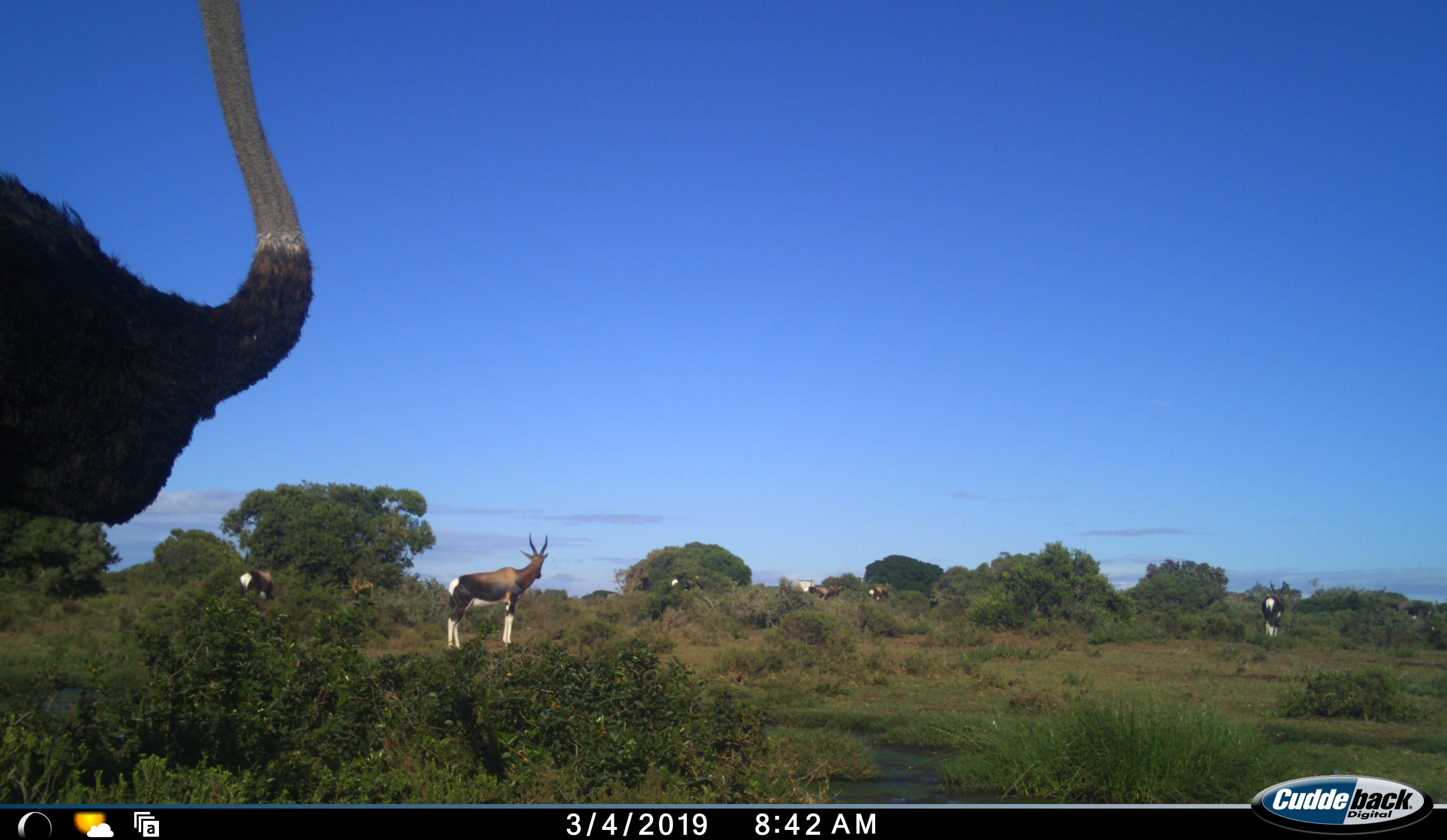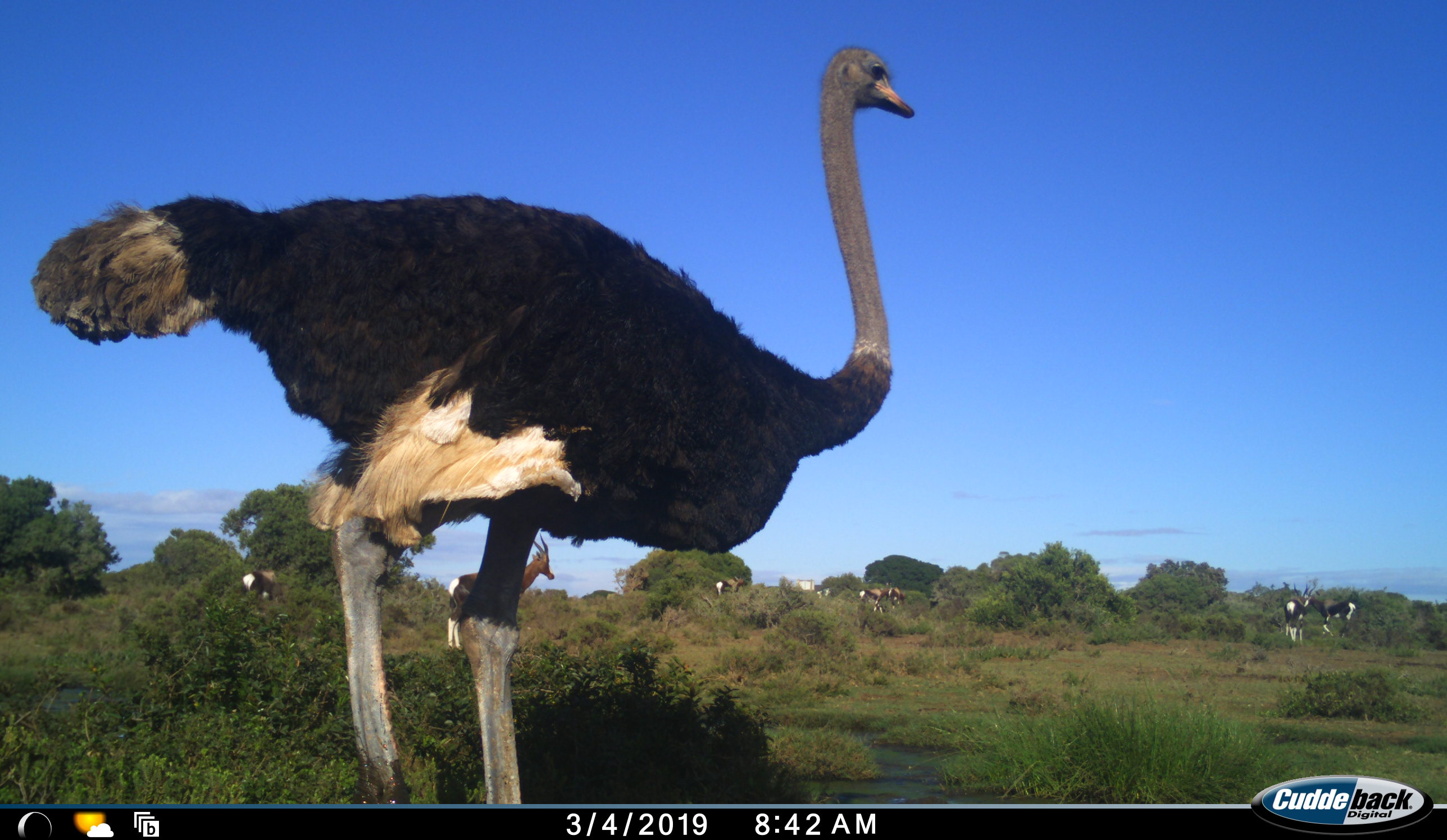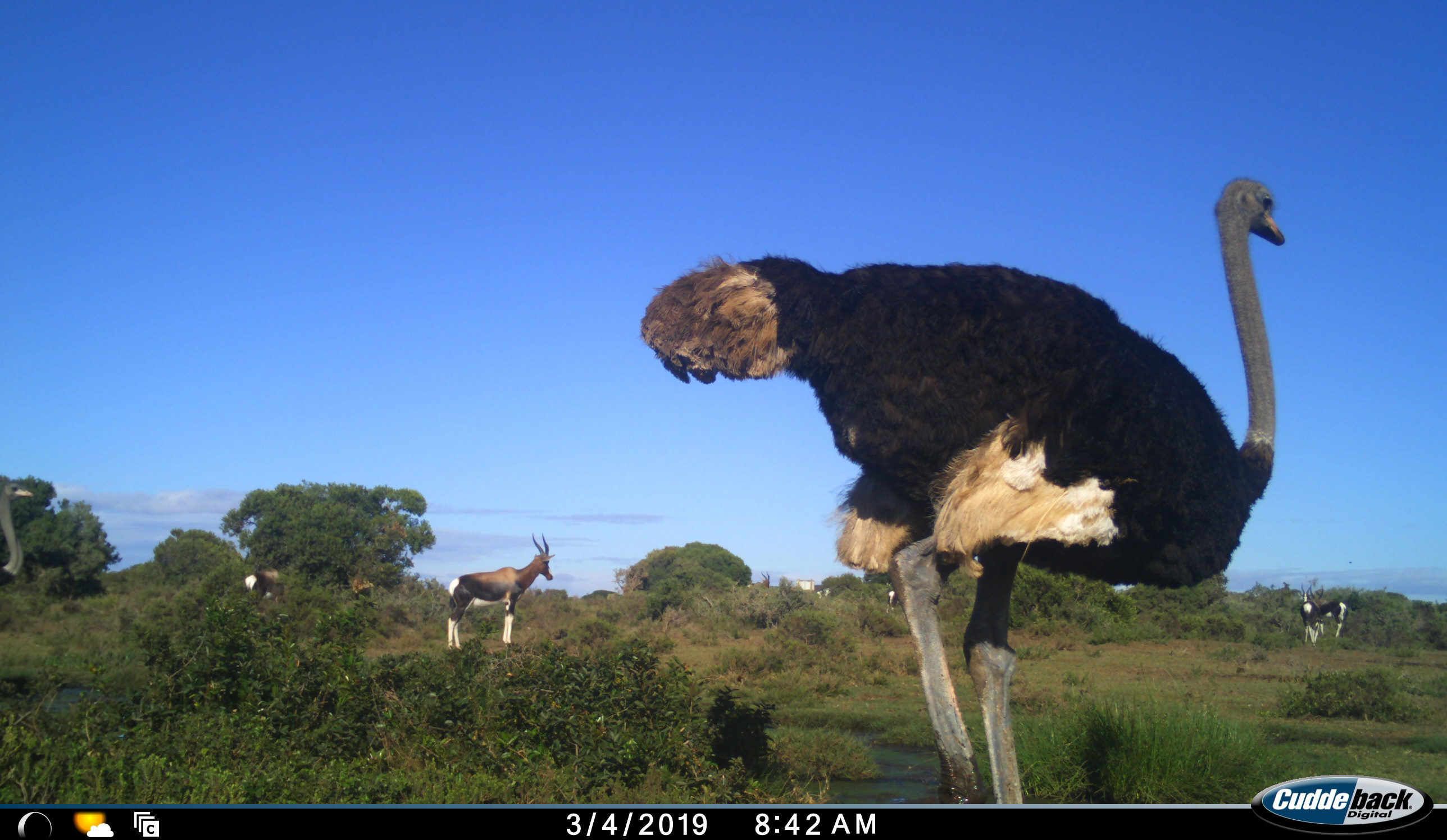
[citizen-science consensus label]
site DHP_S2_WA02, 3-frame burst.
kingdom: Animalia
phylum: Chordata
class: Mammalia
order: Artiodactyla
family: Bovidae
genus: Damaliscus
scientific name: Damaliscus pygargus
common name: bontebok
Bontebok (Damaliscus pygargus), count 7. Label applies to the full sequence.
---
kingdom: Animalia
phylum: Chordata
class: Aves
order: Struthioniformes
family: Struthionidae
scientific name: Struthionidae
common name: ostrich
Ostrich (Struthionidae), count 1. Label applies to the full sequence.